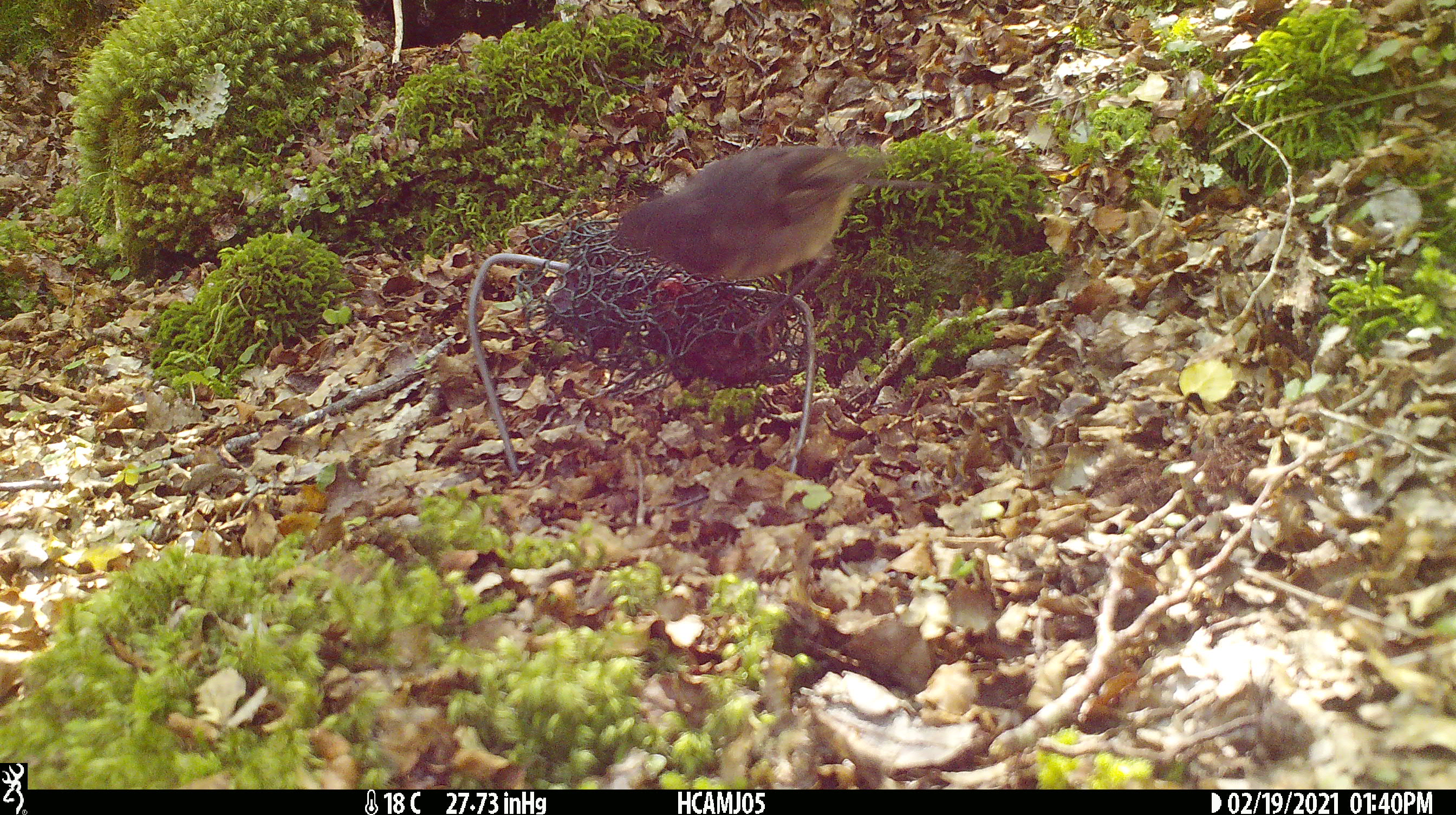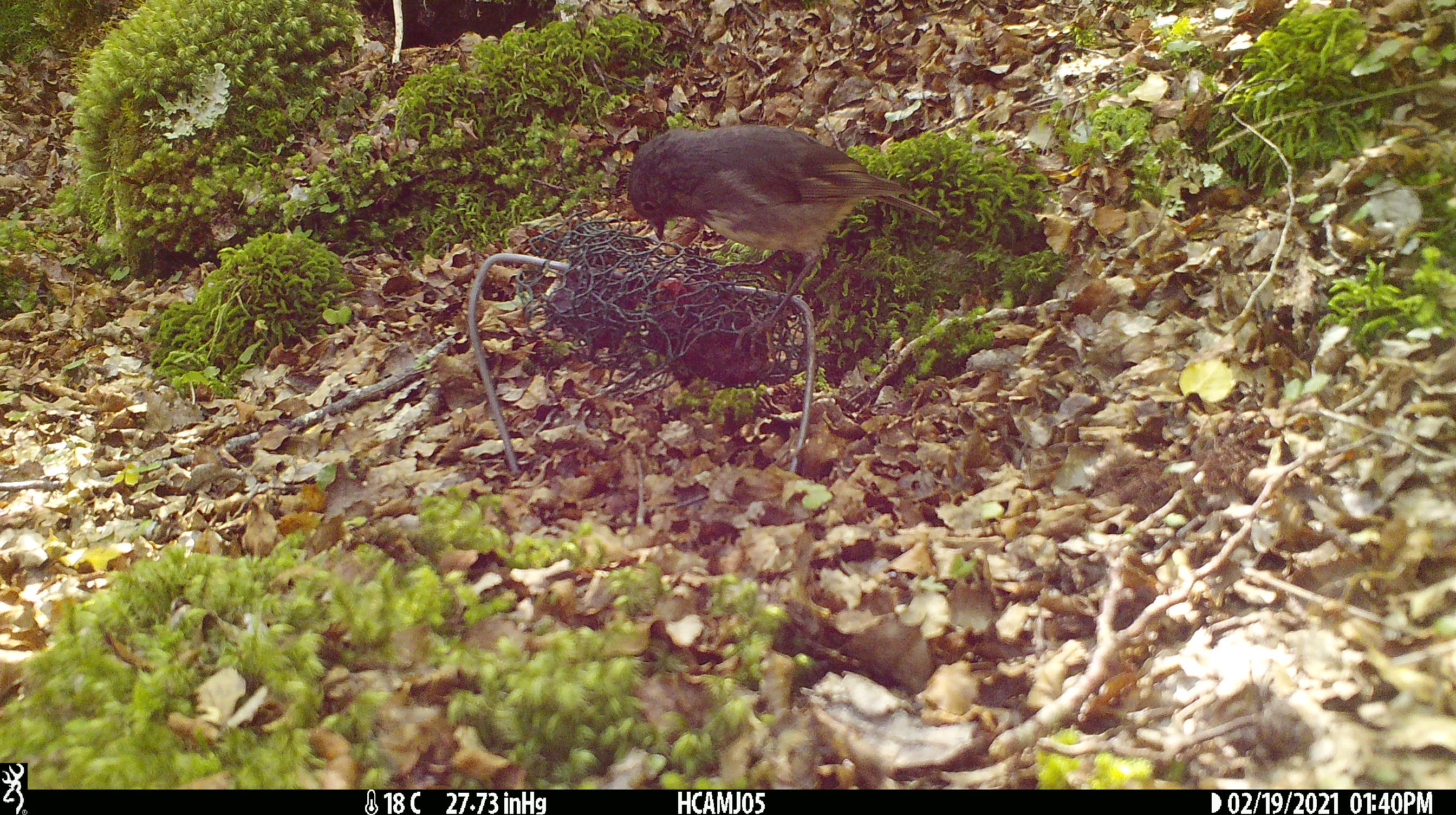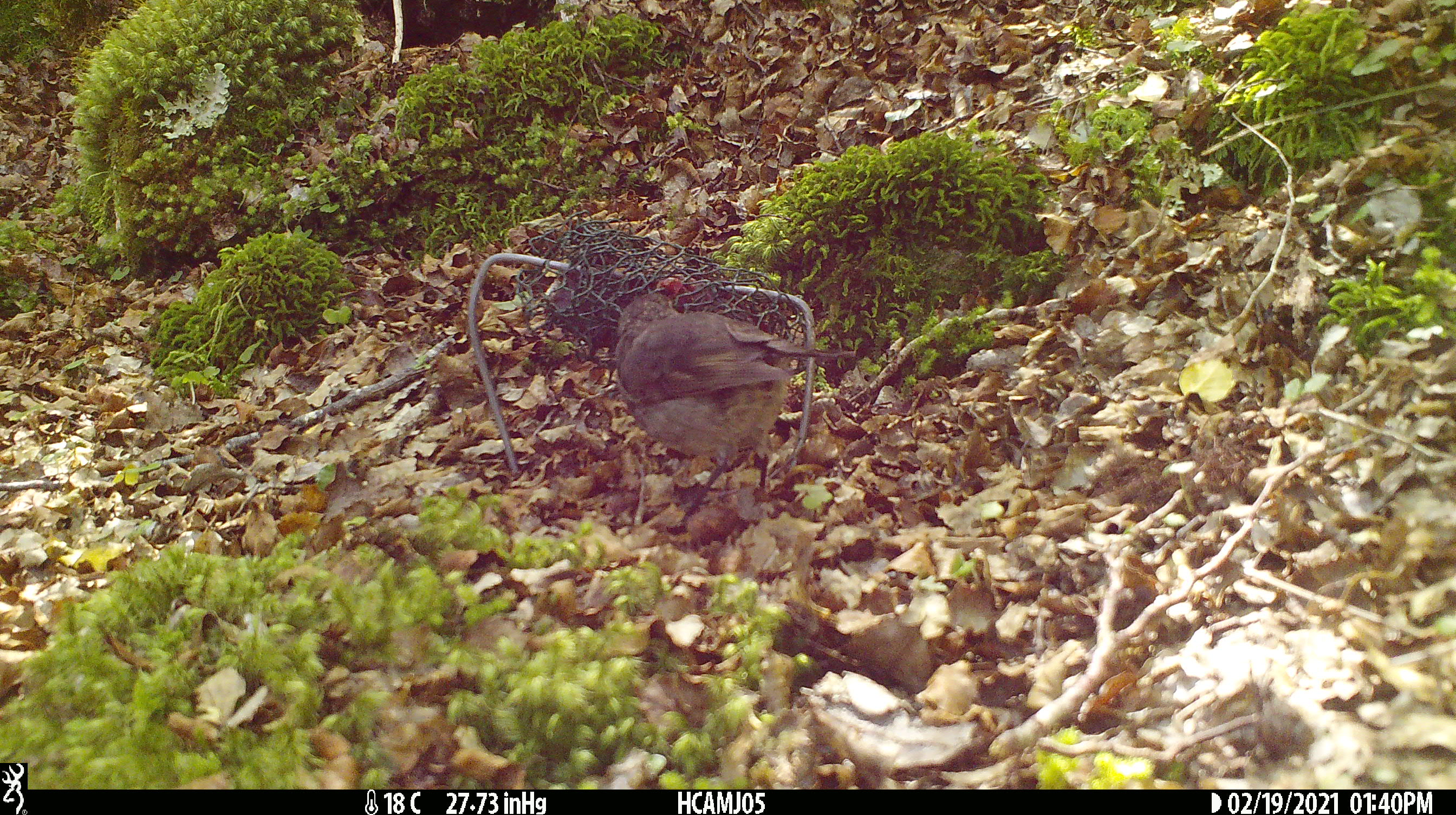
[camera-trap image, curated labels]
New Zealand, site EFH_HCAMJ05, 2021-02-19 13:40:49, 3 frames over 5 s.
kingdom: Animalia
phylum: Chordata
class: Aves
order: Passeriformes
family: Petroicidae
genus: Petroica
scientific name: Petroica australis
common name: new zealand robin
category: robin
Robin (new zealand robin) (Petroica australis).